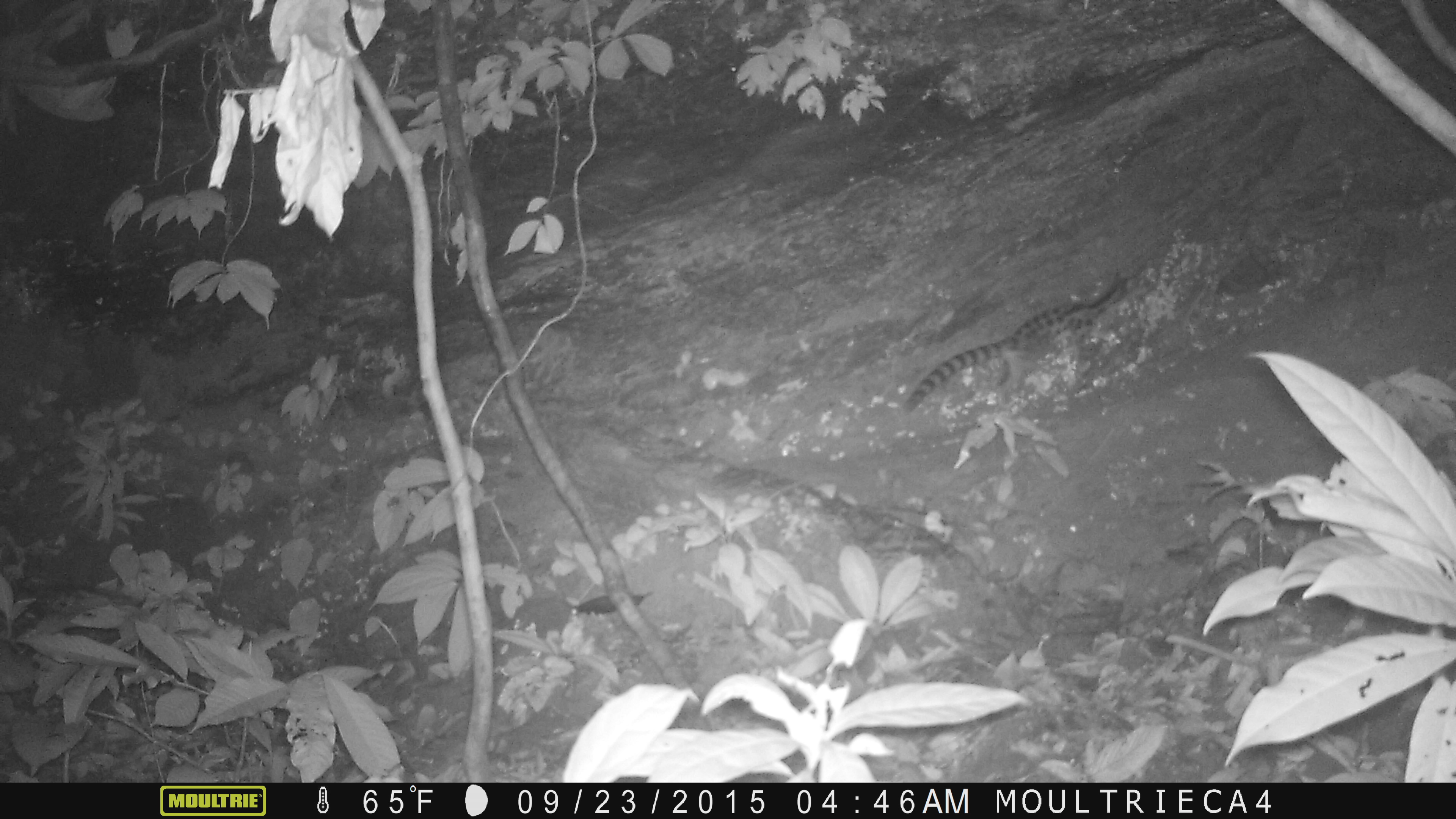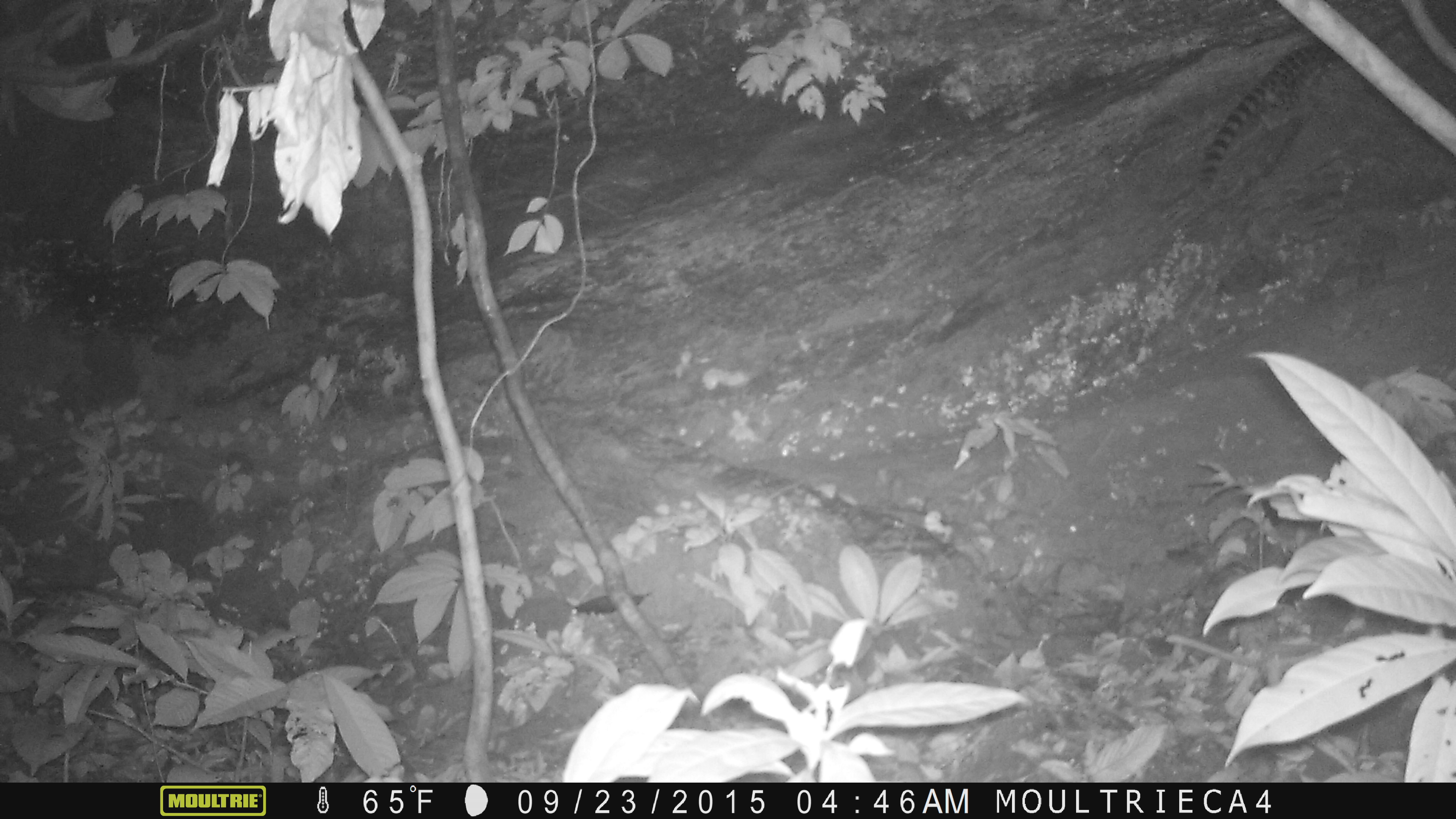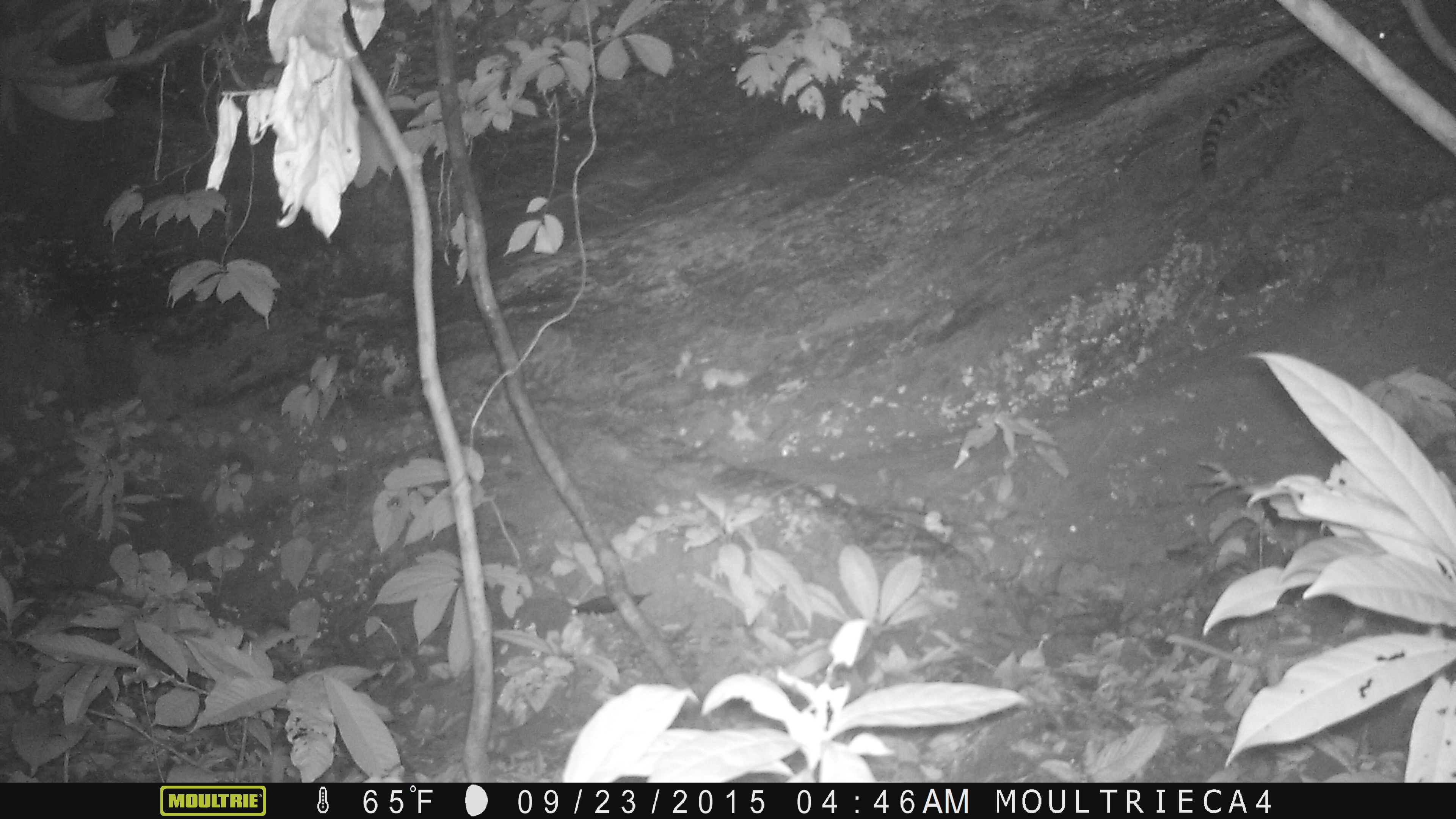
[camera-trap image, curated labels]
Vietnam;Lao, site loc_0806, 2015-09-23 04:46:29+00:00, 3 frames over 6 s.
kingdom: Animalia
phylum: Chordata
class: Mammalia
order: Carnivora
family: Prionodontidae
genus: Prionodon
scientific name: Prionodon pardicolor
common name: spotted linsang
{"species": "spotted linsang (Prionodon pardicolor)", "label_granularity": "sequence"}